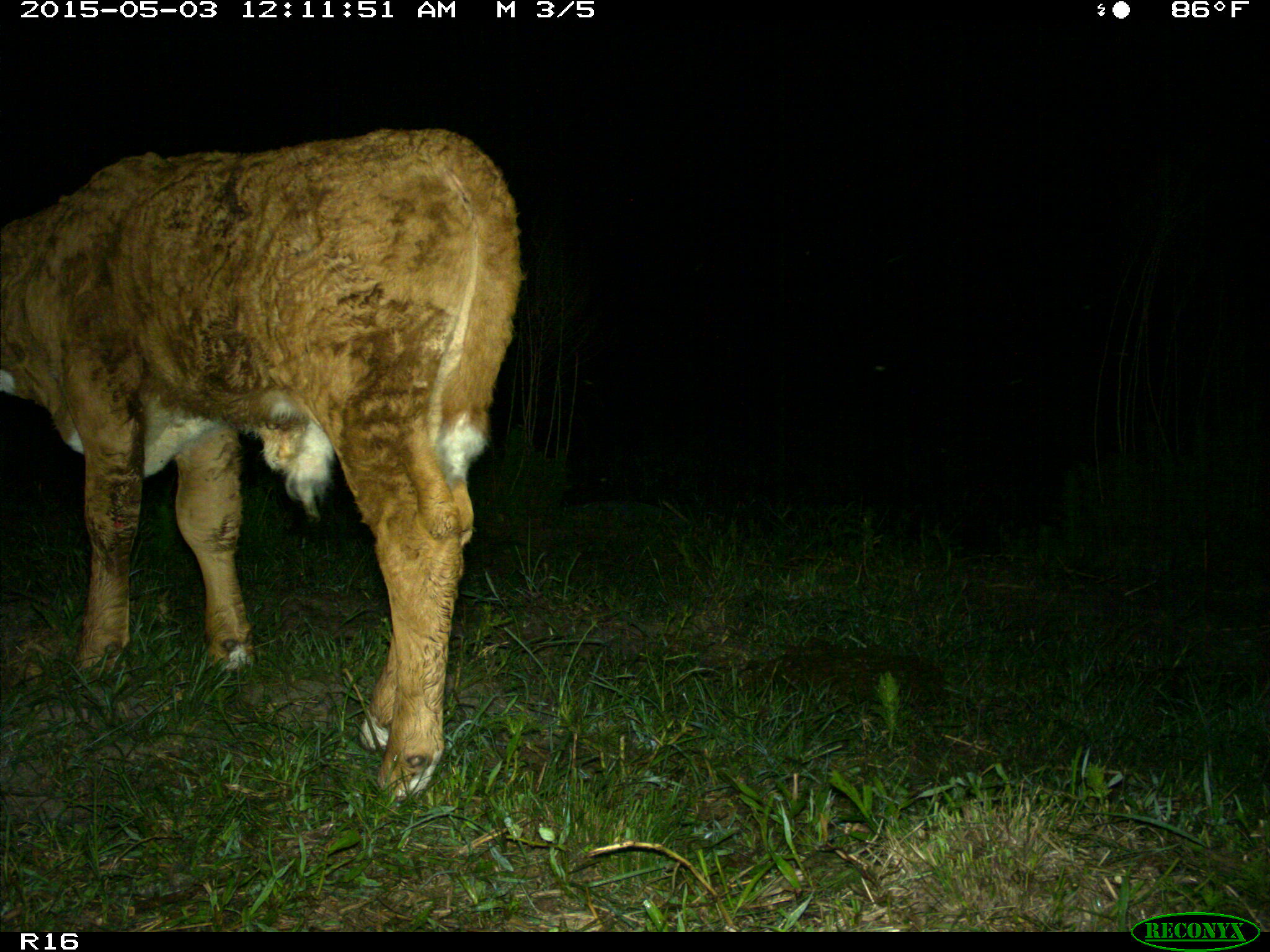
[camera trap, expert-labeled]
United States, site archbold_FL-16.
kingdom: Animalia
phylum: Chordata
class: Mammalia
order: Artiodactyla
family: Bovidae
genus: Bos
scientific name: Bos taurus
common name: domestic cow